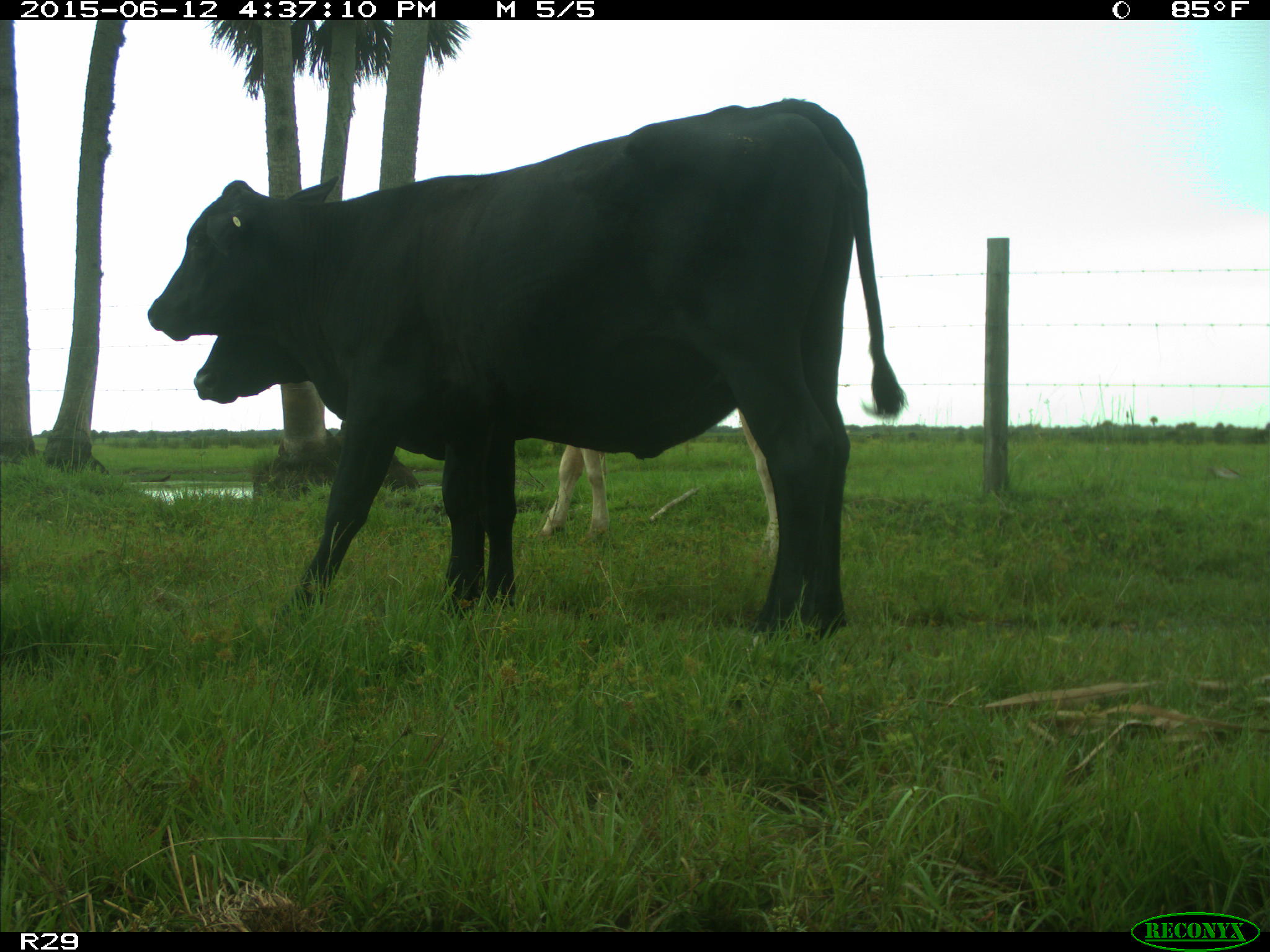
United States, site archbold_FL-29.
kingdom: Animalia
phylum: Chordata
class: Mammalia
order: Artiodactyla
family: Bovidae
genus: Bos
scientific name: Bos taurus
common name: domestic cow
Bos taurus (domestic cow).